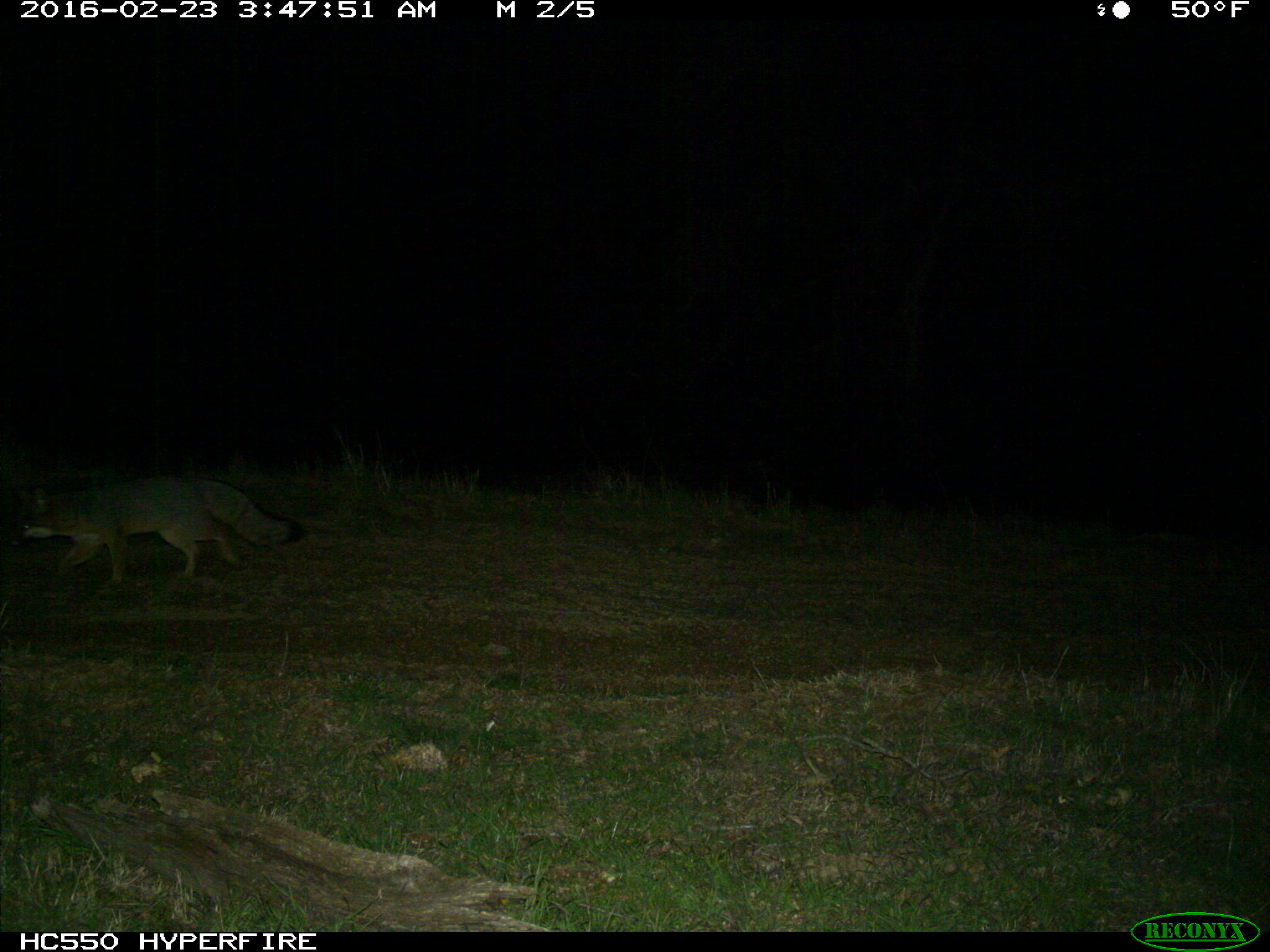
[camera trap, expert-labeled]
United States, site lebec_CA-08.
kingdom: Animalia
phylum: Chordata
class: Mammalia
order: Carnivora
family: Canidae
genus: Urocyon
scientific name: Urocyon cinereoargenteus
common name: gray fox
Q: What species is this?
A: Urocyon cinereoargenteus (gray fox).